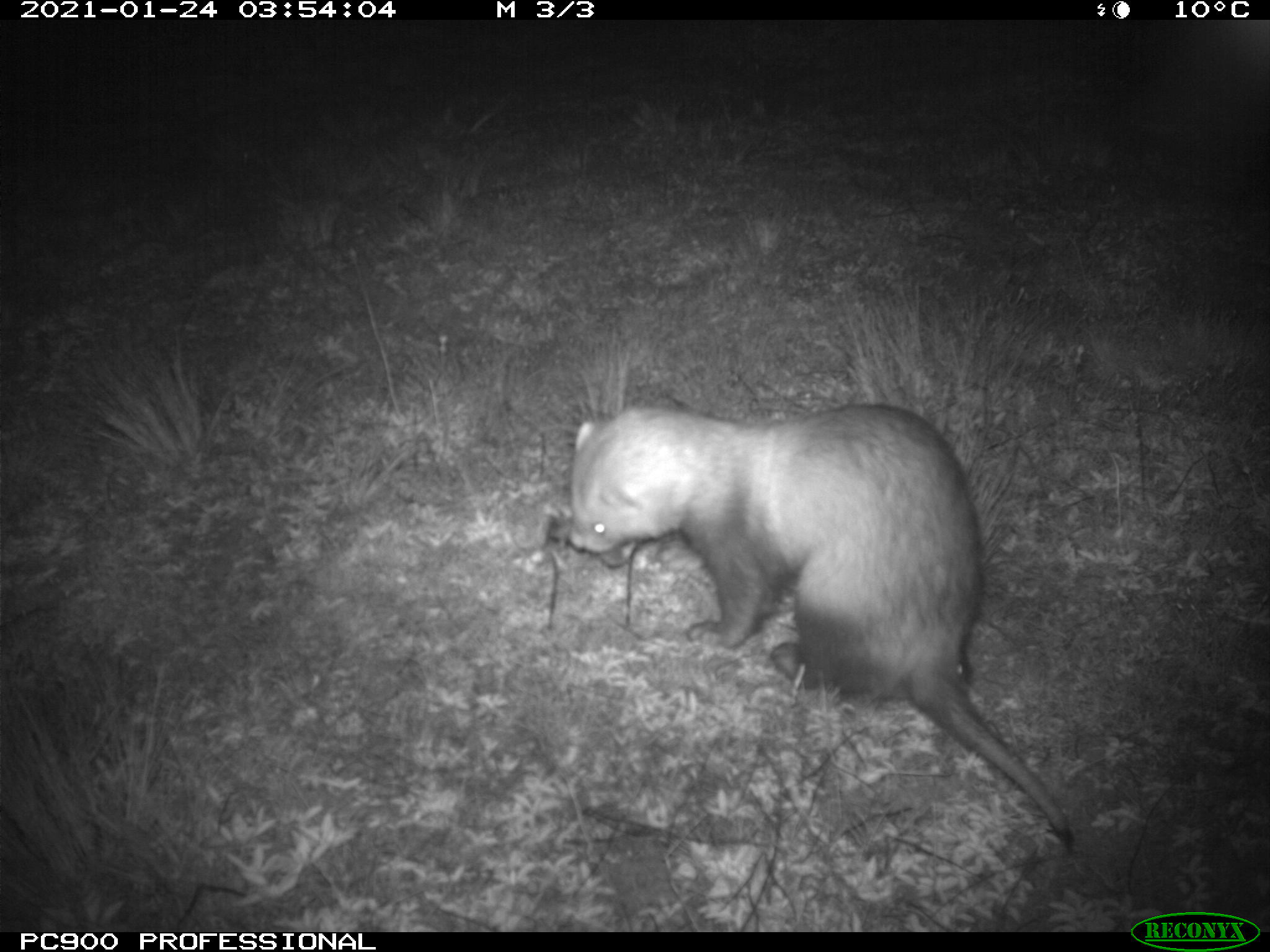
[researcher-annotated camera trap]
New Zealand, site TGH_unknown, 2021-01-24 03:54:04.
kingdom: Animalia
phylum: Chordata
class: Mammalia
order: Carnivora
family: Mustelidae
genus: Mustela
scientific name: Mustela furo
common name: ferret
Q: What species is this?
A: Ferret (Mustela furo).